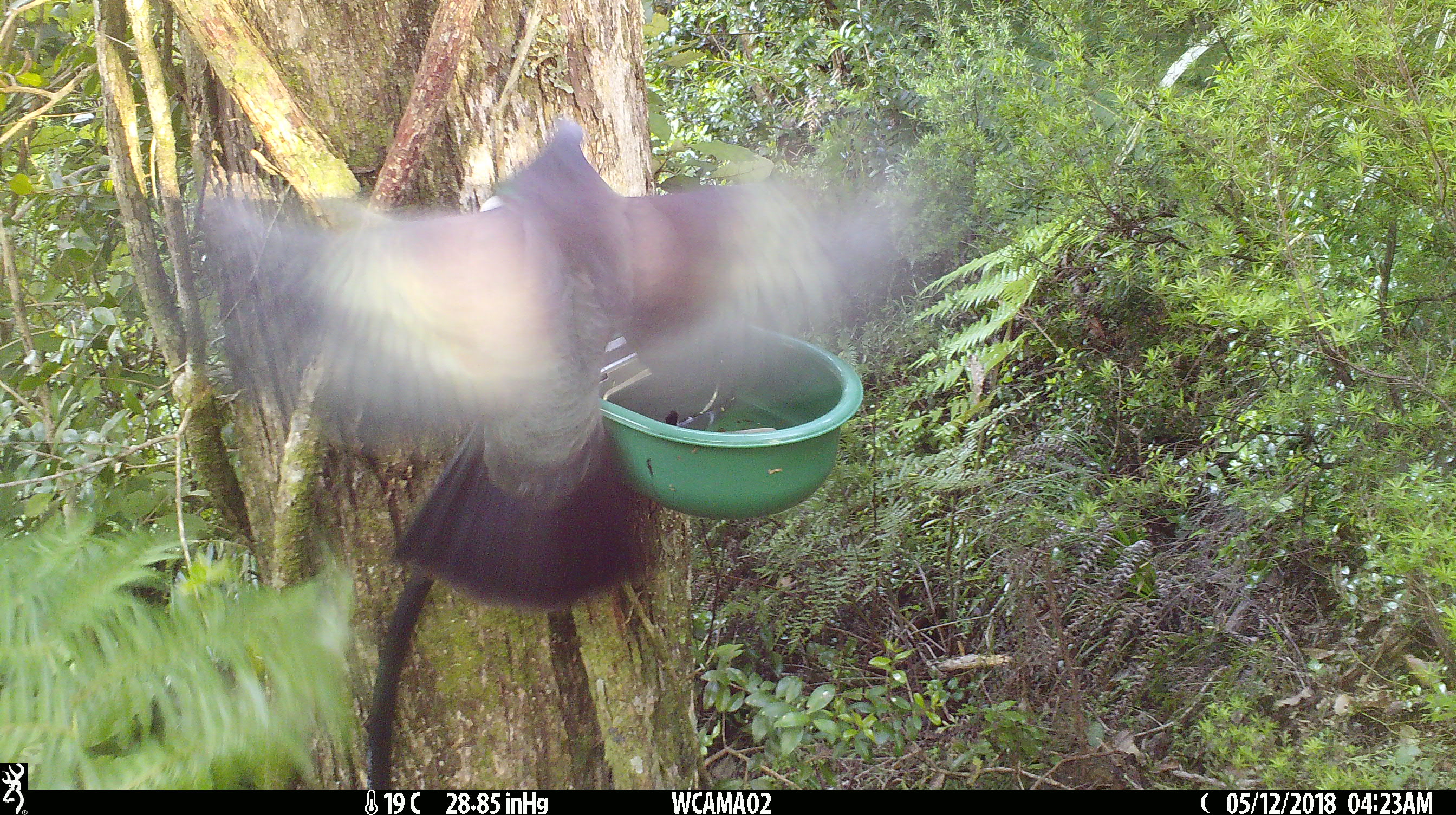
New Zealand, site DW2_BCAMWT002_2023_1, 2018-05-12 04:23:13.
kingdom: Animalia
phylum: Chordata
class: Aves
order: Columbiformes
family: Columbidae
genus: Hemiphaga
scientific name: Hemiphaga novaeseelandiae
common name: new zealand pigeon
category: kereru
Kereru (new zealand pigeon) (Hemiphaga novaeseelandiae).